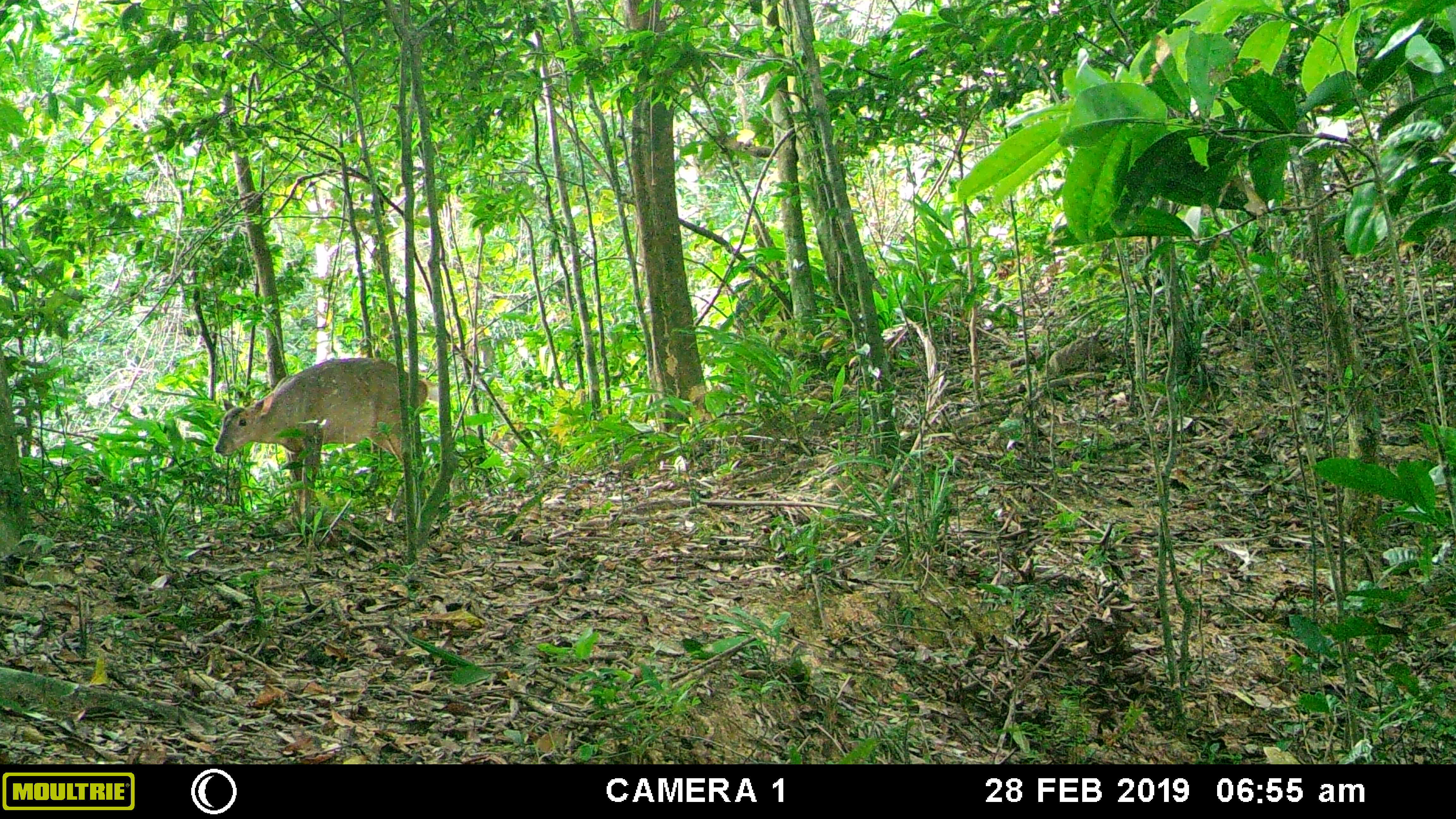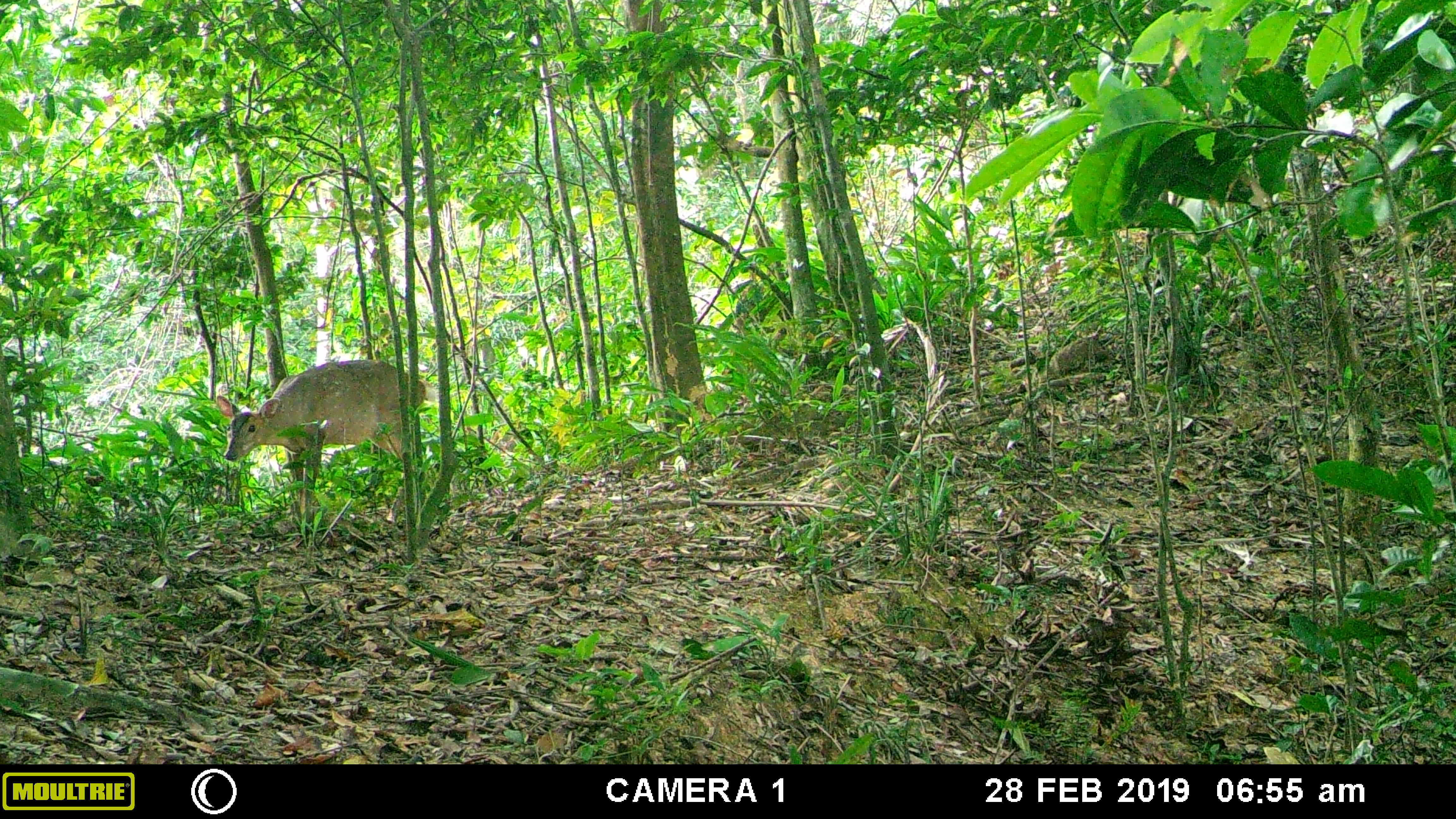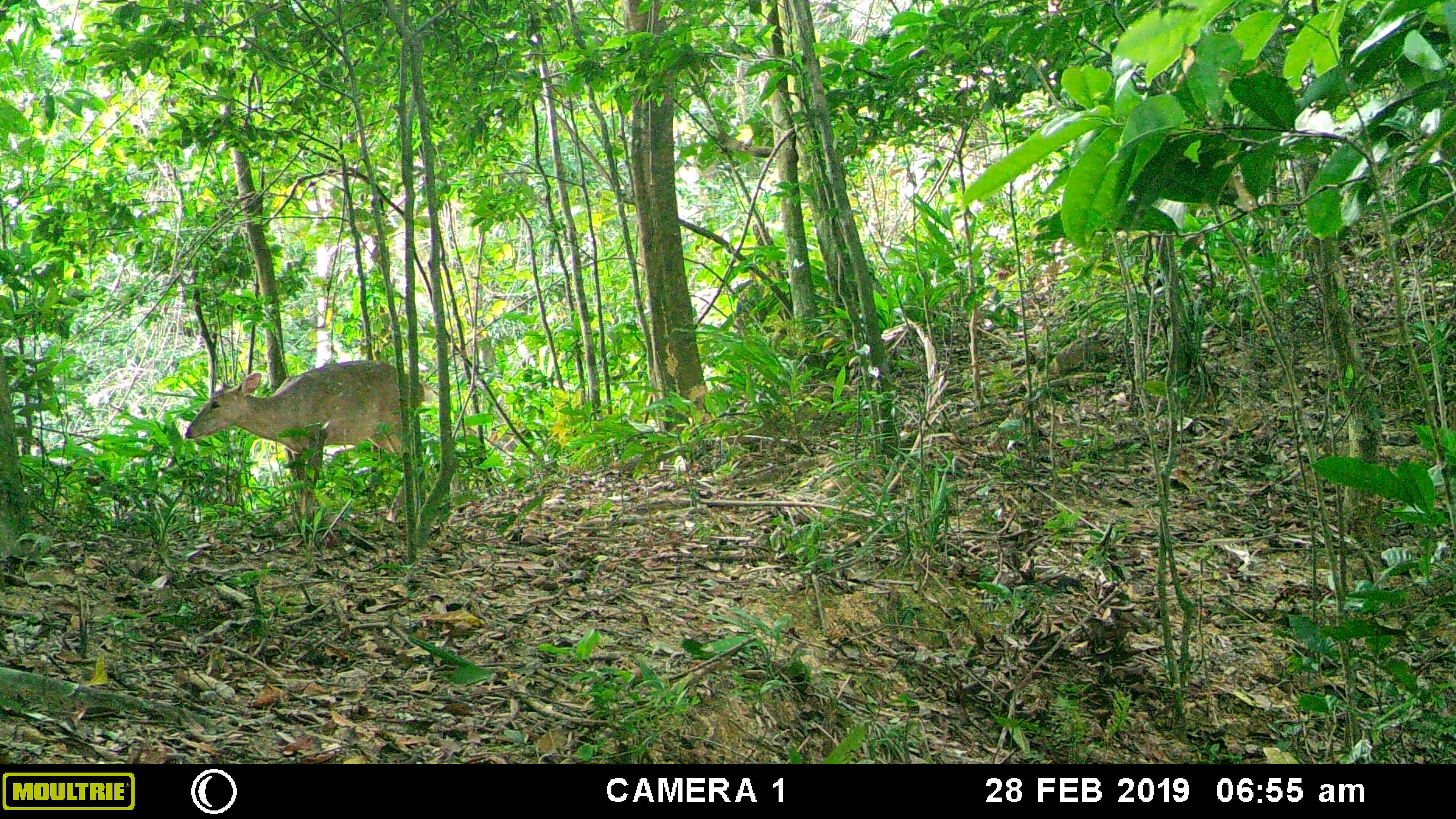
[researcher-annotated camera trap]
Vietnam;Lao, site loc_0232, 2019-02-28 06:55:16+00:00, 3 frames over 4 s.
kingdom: Animalia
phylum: Chordata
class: Mammalia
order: Artiodactyla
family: Cervidae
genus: Muntiacus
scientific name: Muntiacus vuquangensis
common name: large-antlered muntjac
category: large antlered muntjac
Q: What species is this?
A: Large antlered muntjac (large-antlered muntjac) (Muntiacus vuquangensis).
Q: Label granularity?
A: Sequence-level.